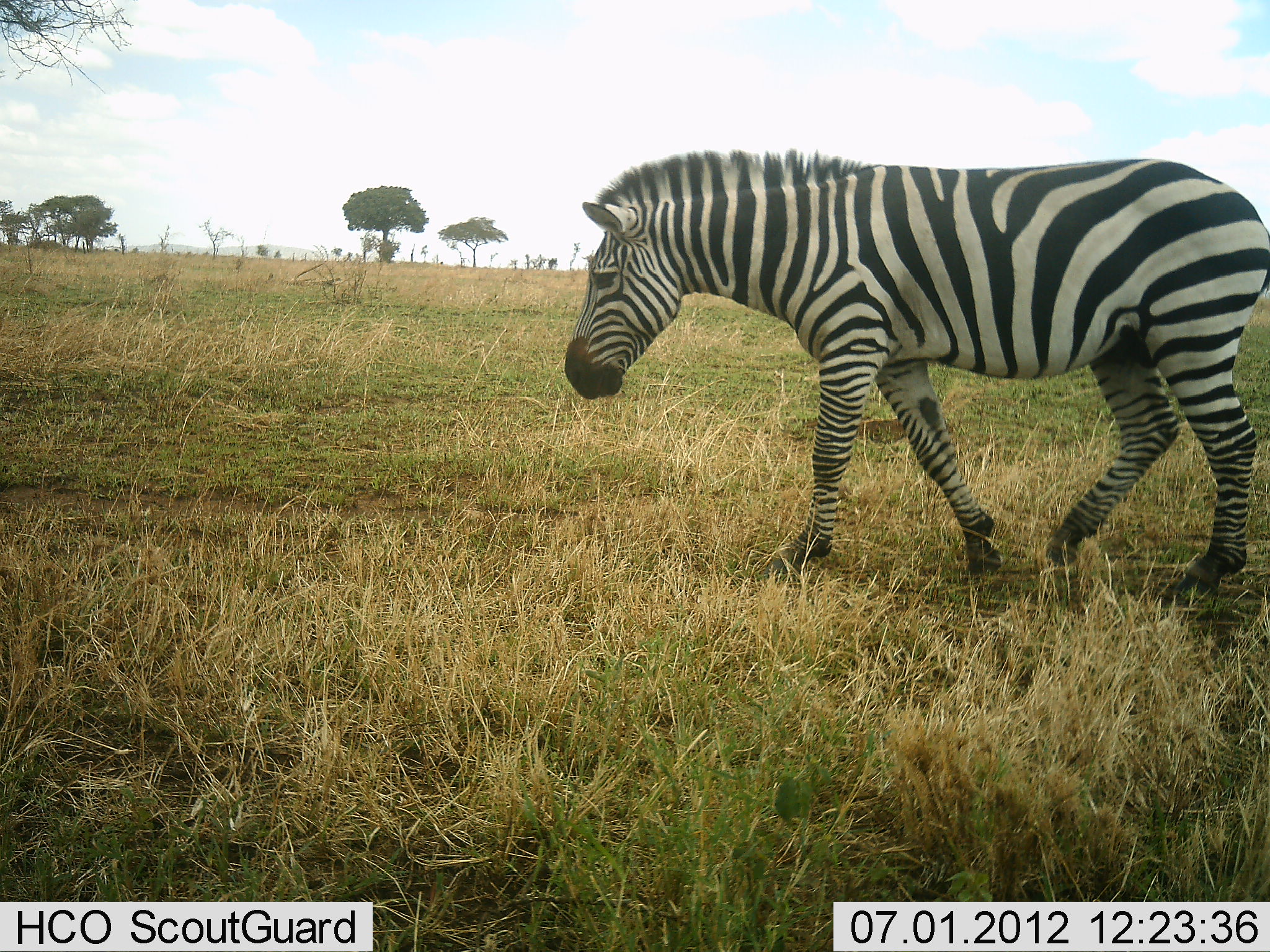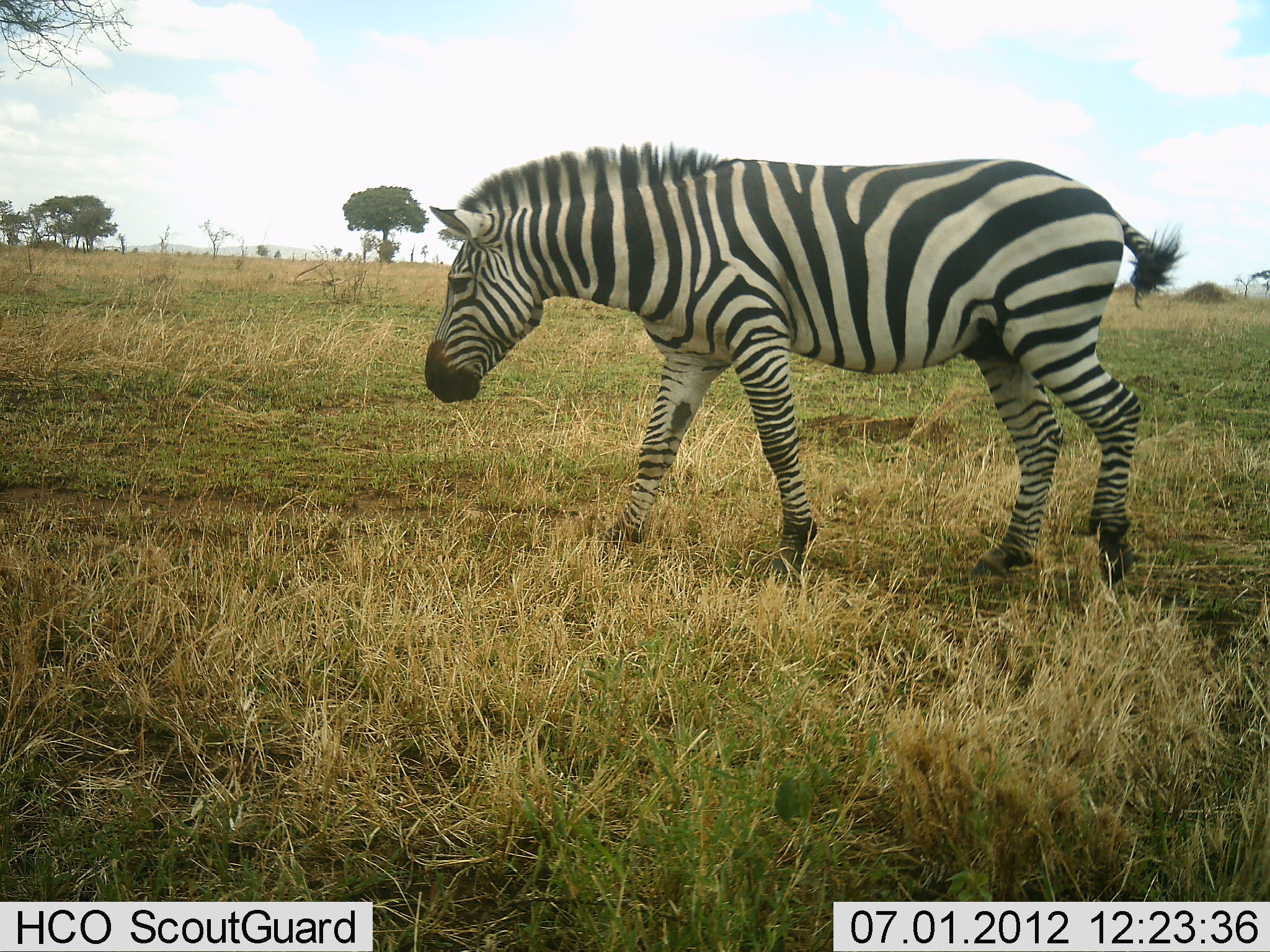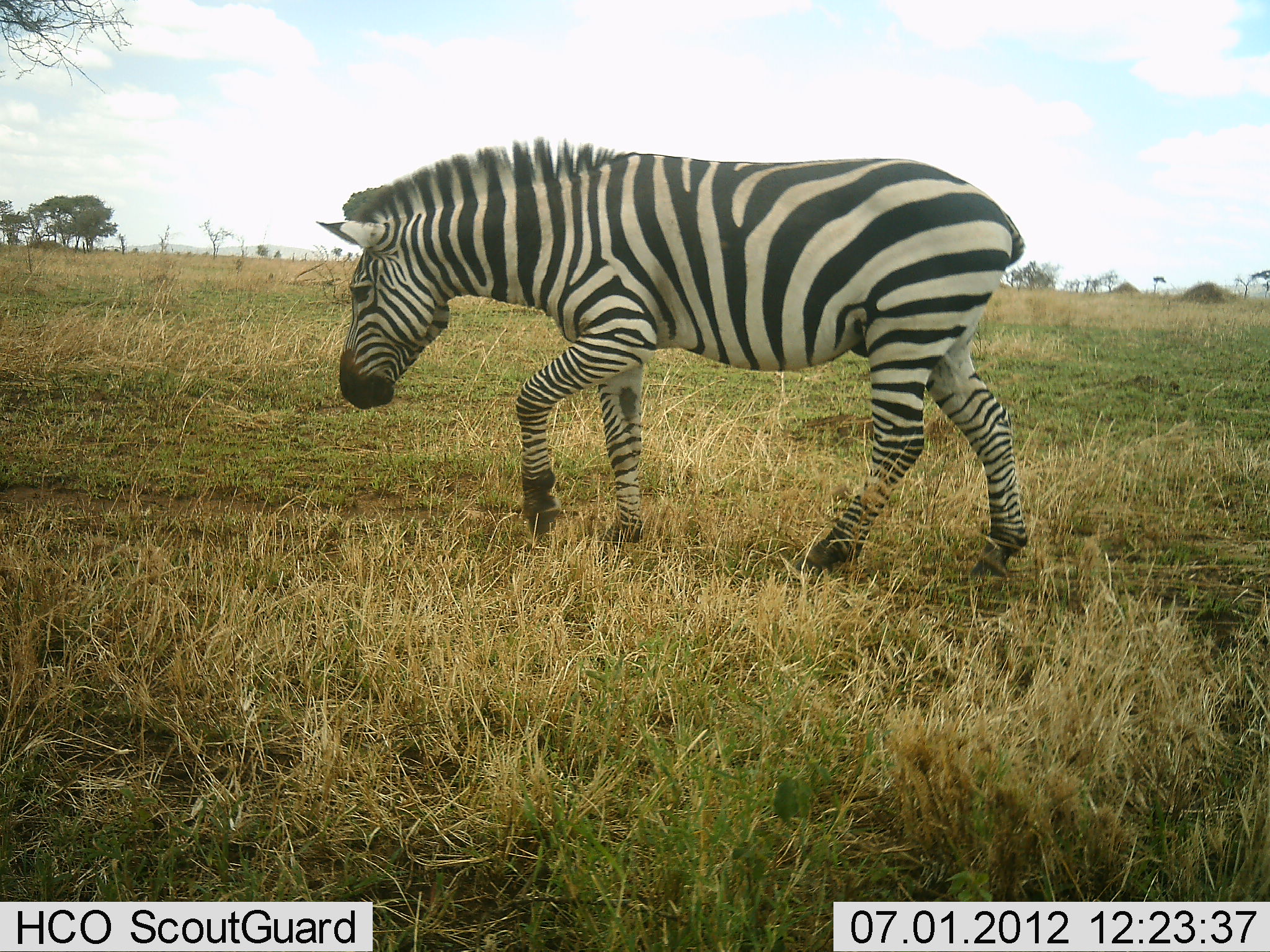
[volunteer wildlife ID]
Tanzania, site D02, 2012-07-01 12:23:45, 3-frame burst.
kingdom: Animalia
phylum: Chordata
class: Mammalia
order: Perissodactyla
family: Equidae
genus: Equus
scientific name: Equus quagga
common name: plains zebra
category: zebra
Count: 1.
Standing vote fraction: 10%.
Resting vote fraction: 0%.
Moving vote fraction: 90%.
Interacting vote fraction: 0%.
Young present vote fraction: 0%.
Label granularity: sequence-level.